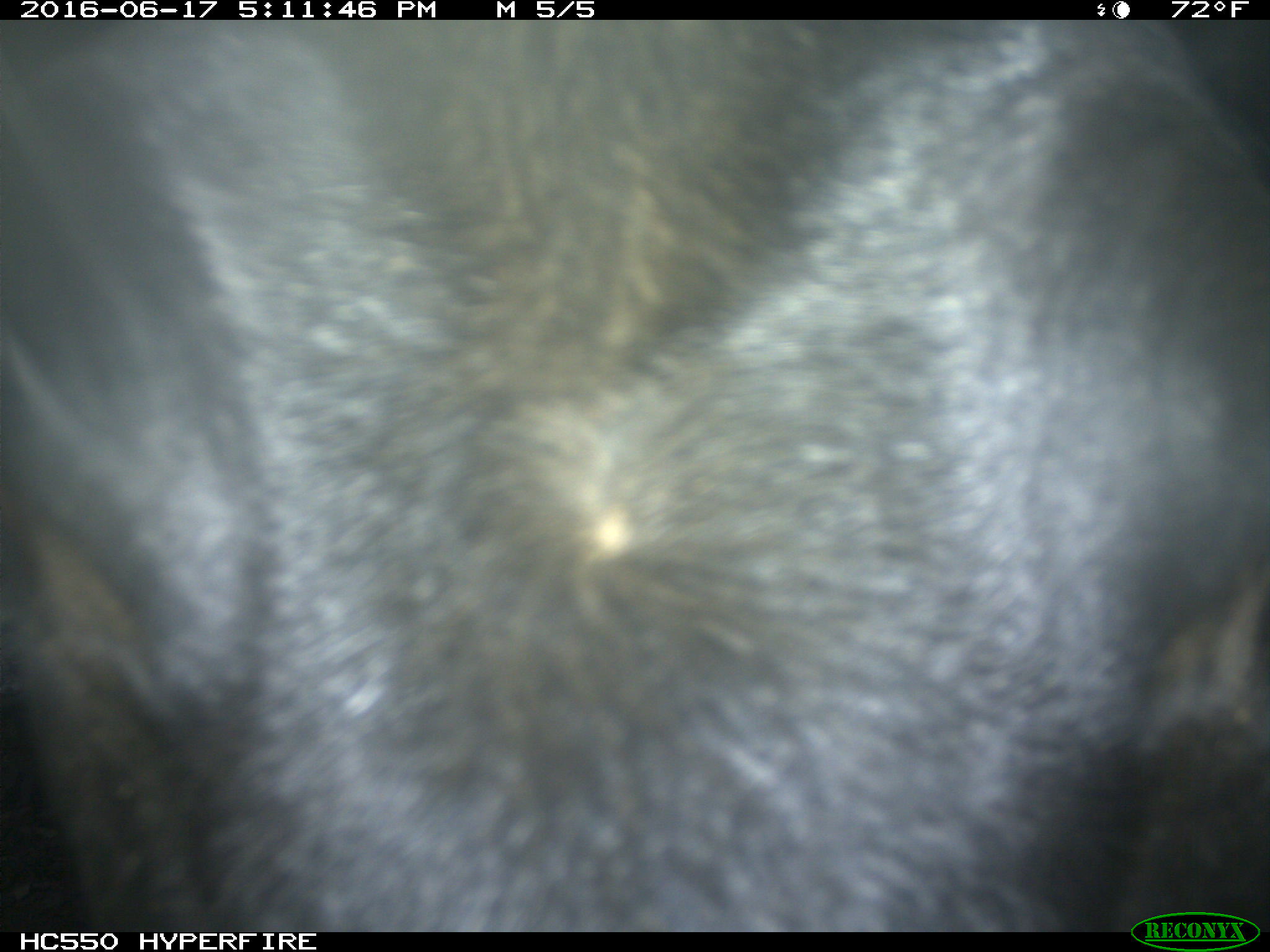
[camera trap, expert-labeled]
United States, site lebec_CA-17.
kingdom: Animalia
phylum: Chordata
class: Mammalia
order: Artiodactyla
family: Bovidae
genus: Bos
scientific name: Bos taurus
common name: domestic cow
Bos taurus (domestic cow).